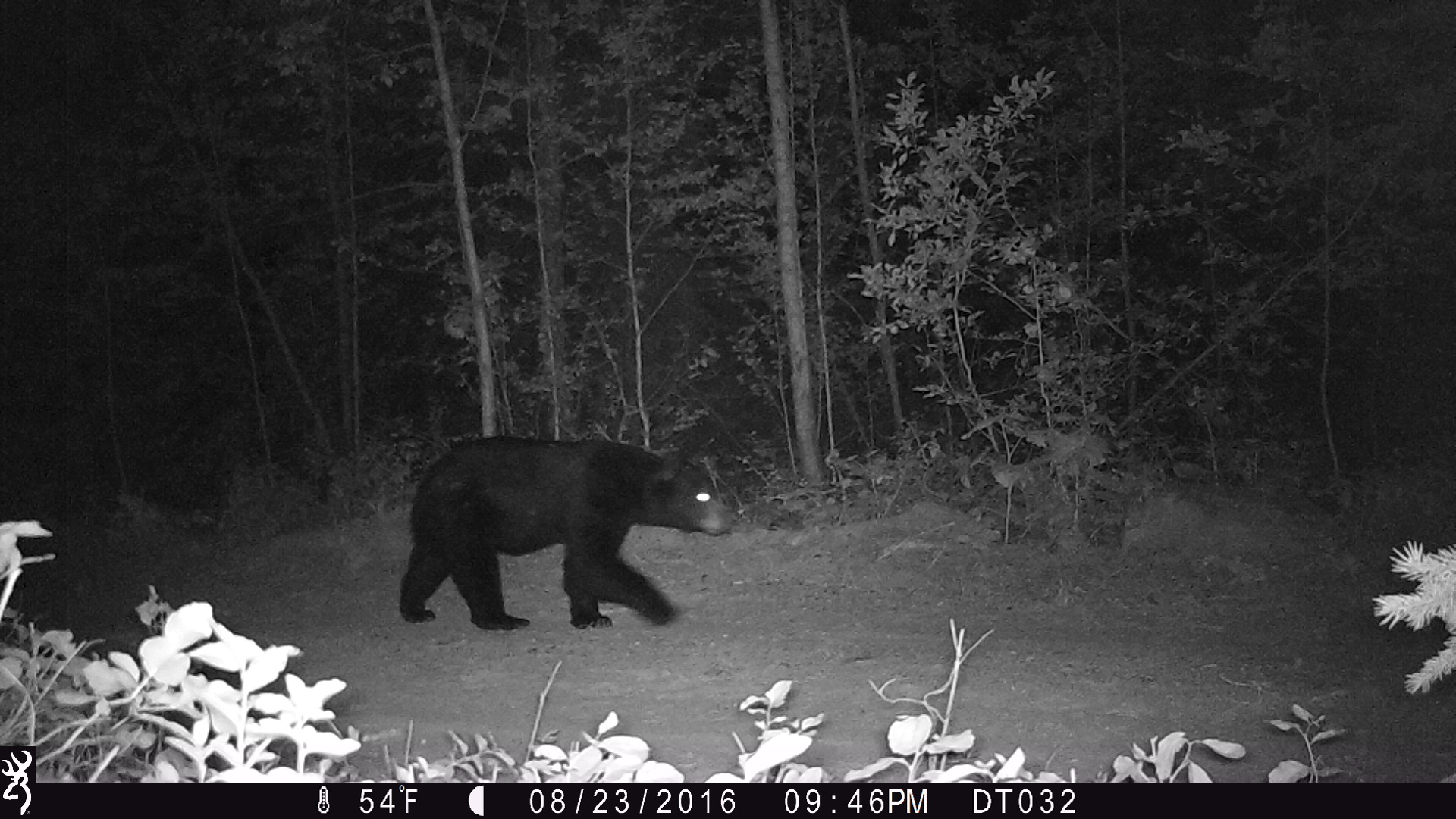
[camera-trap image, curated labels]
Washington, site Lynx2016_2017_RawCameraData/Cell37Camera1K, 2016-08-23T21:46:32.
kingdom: Animalia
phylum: Chordata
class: Mammalia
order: Carnivora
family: Ursidae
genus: Ursus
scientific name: Ursus americanus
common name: american black bear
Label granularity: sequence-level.